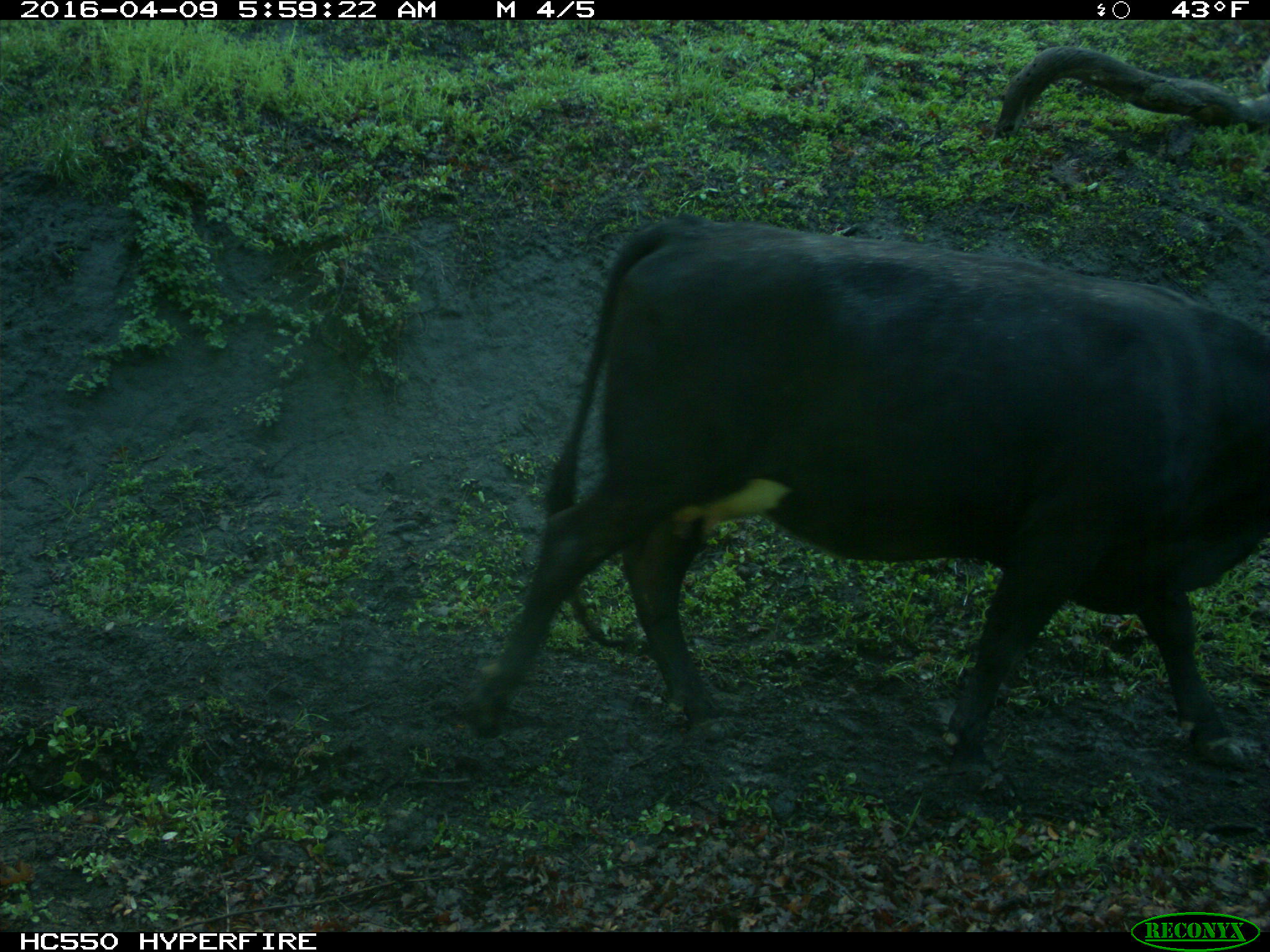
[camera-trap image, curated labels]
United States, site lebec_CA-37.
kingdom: Animalia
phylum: Chordata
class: Mammalia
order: Artiodactyla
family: Bovidae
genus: Bos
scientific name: Bos taurus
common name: domestic cow